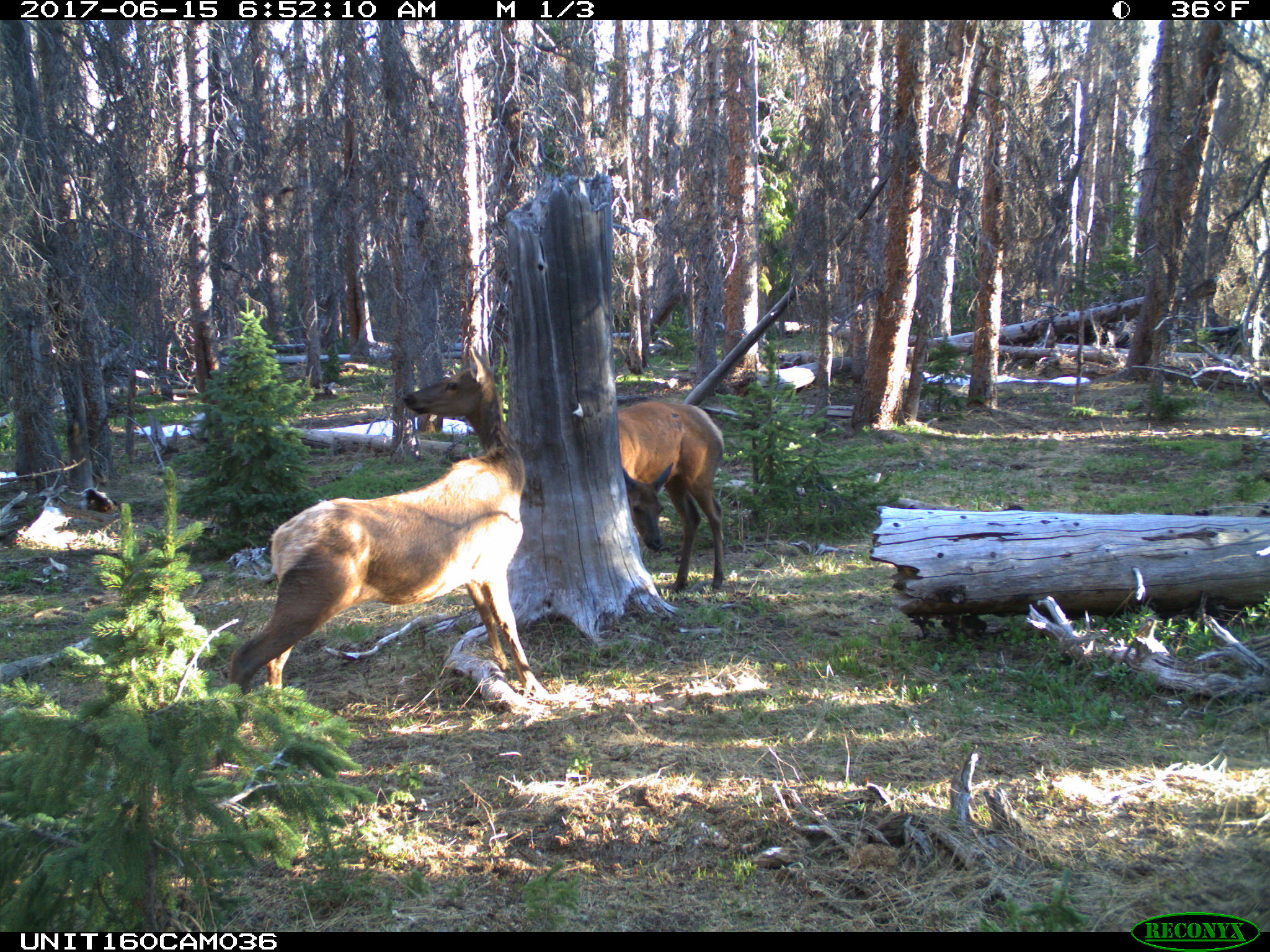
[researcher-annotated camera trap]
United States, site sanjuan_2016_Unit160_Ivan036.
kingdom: Animalia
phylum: Chordata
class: Mammalia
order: Artiodactyla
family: Cervidae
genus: Cervus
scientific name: Cervus elaphus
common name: red deer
Cervus elaphus (red deer).